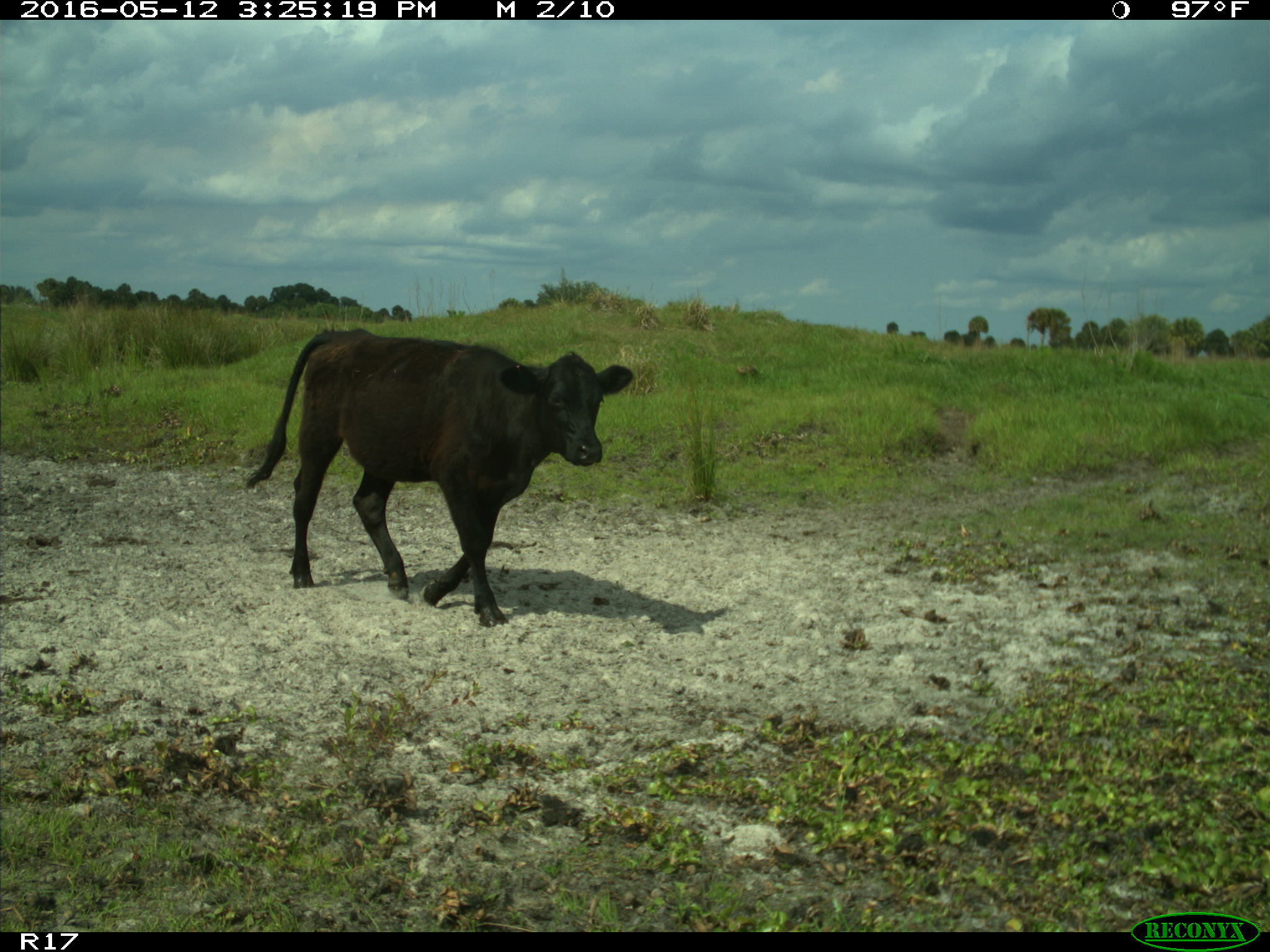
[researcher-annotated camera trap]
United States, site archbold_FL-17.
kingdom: Animalia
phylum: Chordata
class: Mammalia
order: Artiodactyla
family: Bovidae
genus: Bos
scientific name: Bos taurus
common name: domestic cow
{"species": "Bos taurus (domestic cow)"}